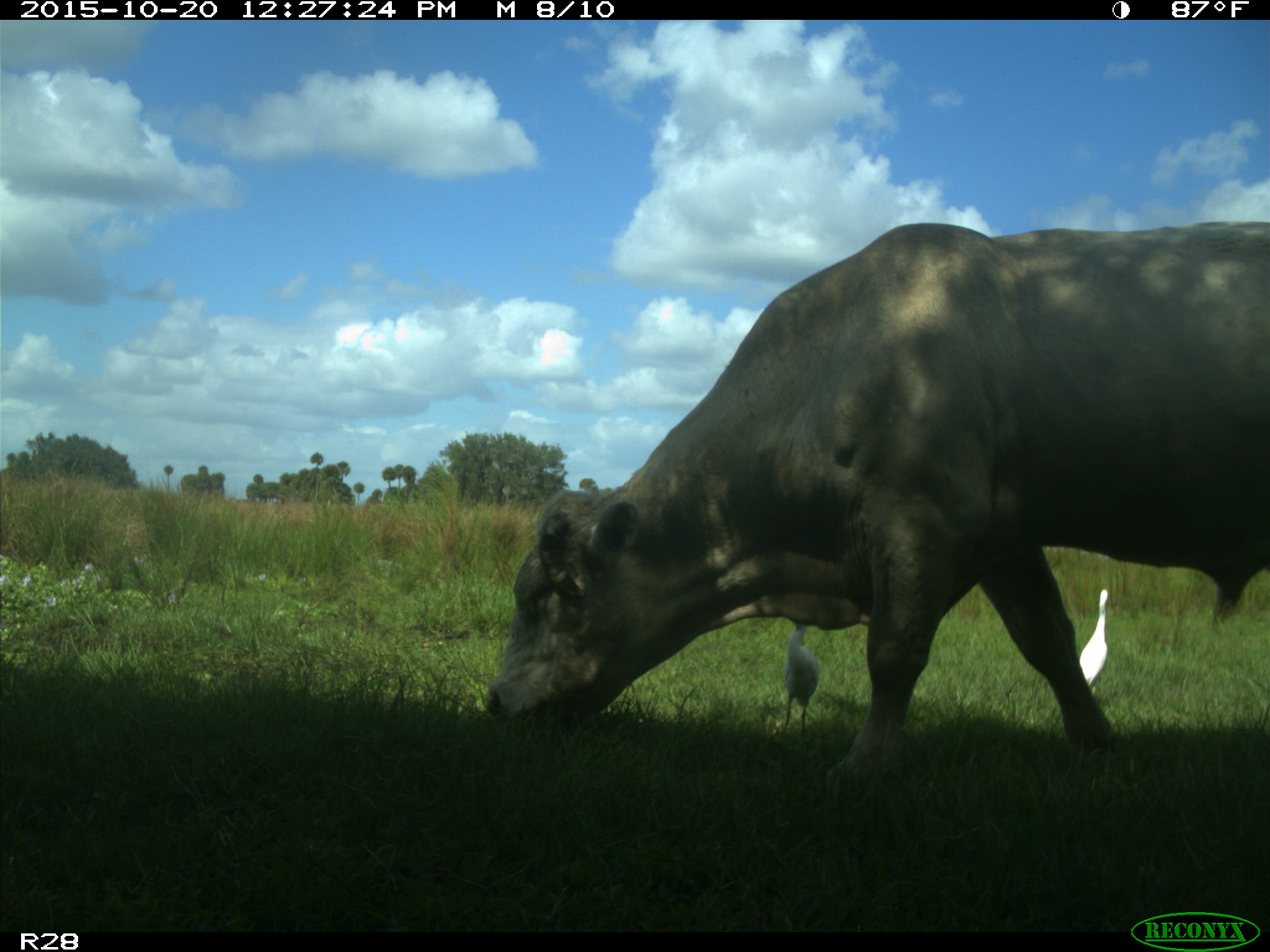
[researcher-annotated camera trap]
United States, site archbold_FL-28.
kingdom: Animalia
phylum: Chordata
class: Mammalia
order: Artiodactyla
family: Bovidae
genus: Bos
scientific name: Bos taurus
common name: domestic cow